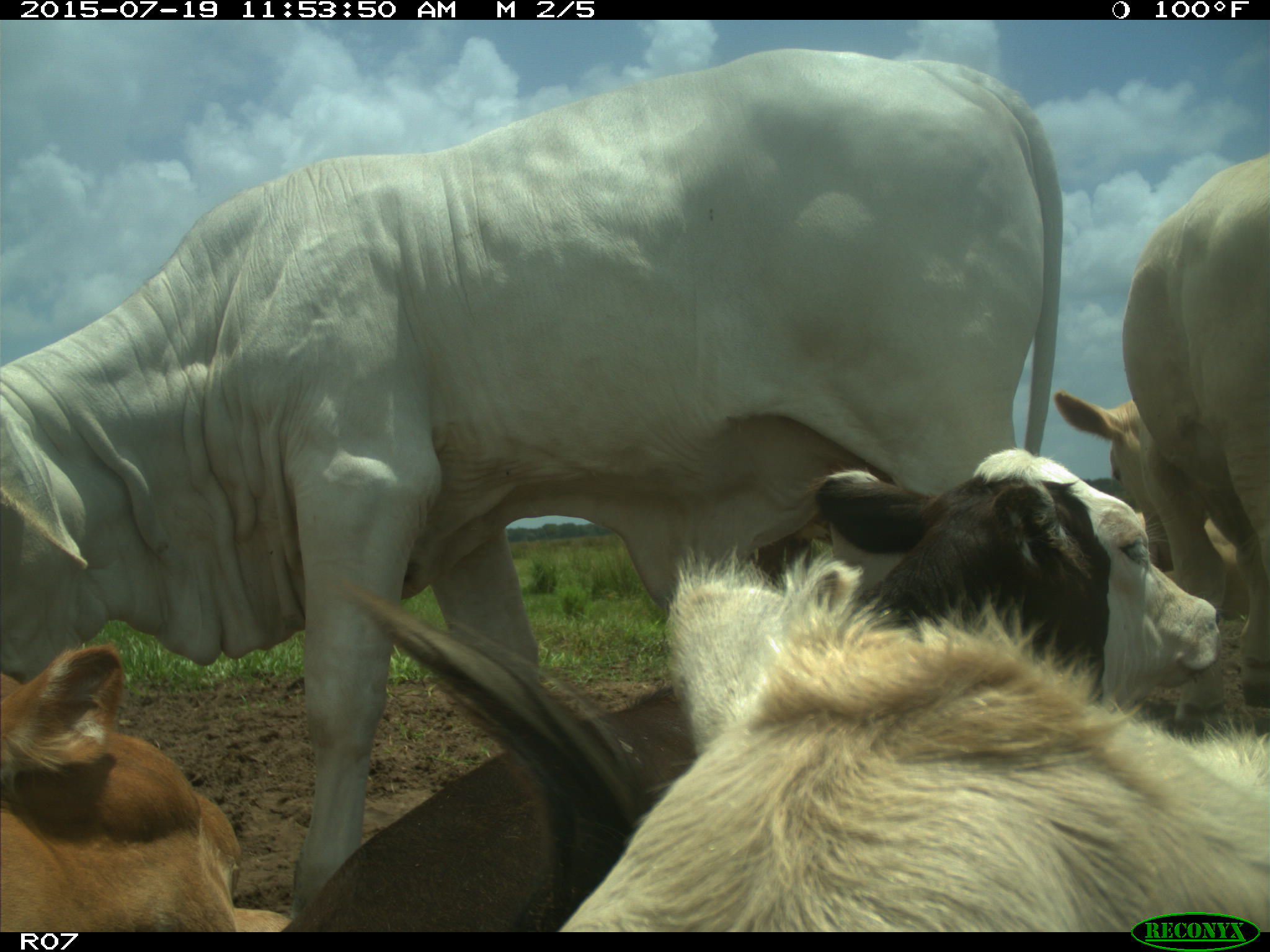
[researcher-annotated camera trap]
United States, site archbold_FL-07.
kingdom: Animalia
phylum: Chordata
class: Mammalia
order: Artiodactyla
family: Bovidae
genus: Bos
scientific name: Bos taurus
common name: domestic cow